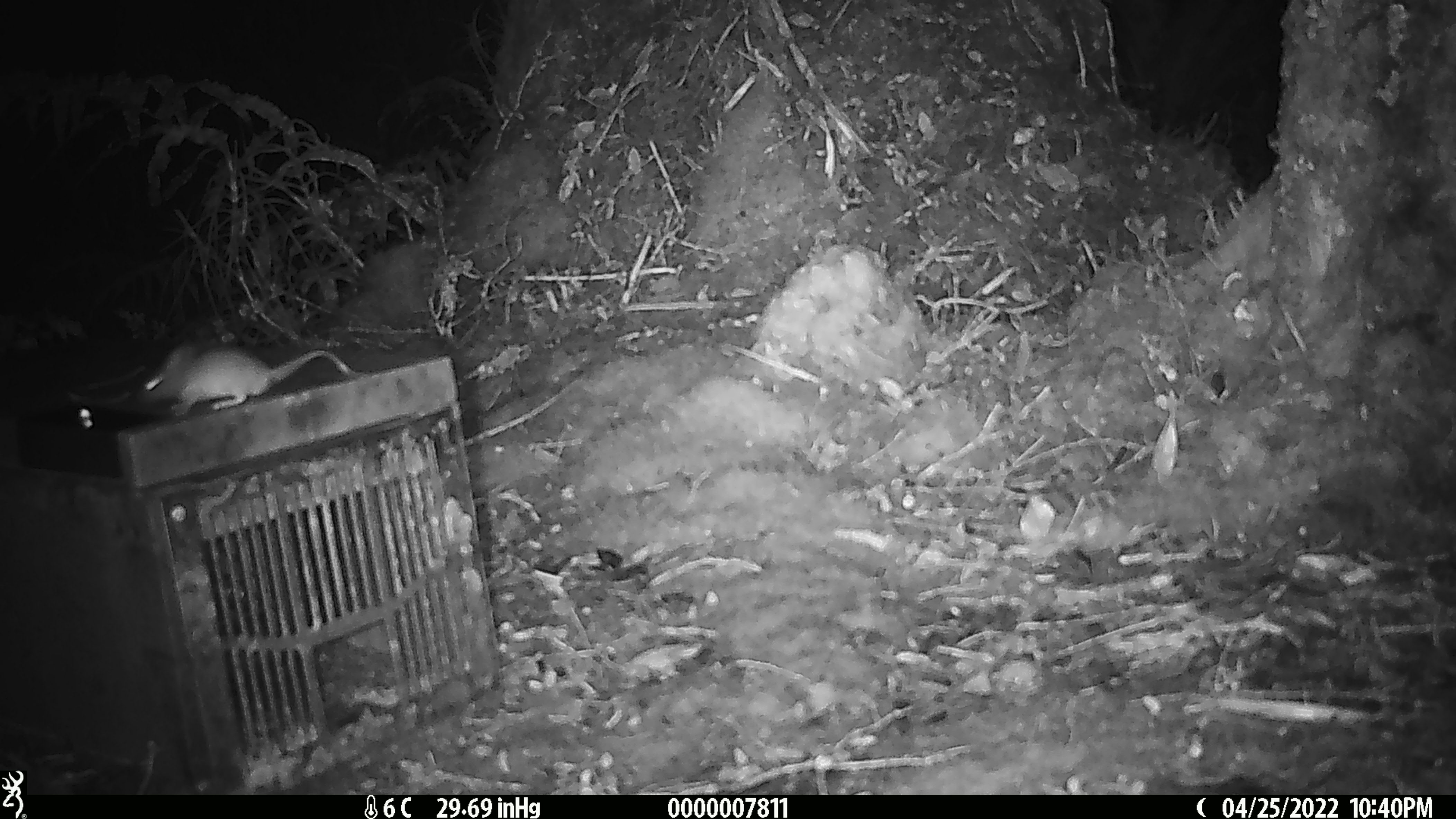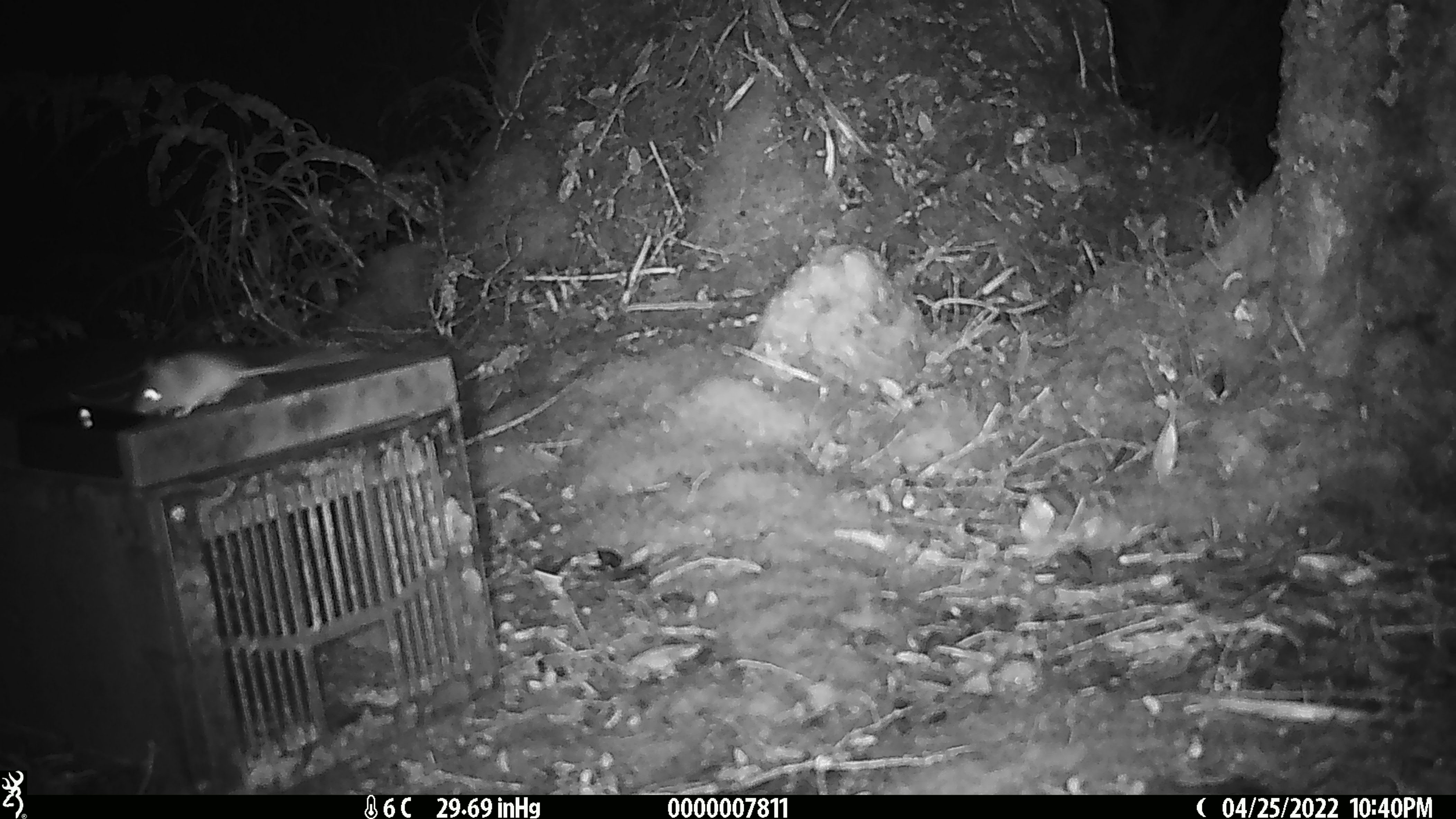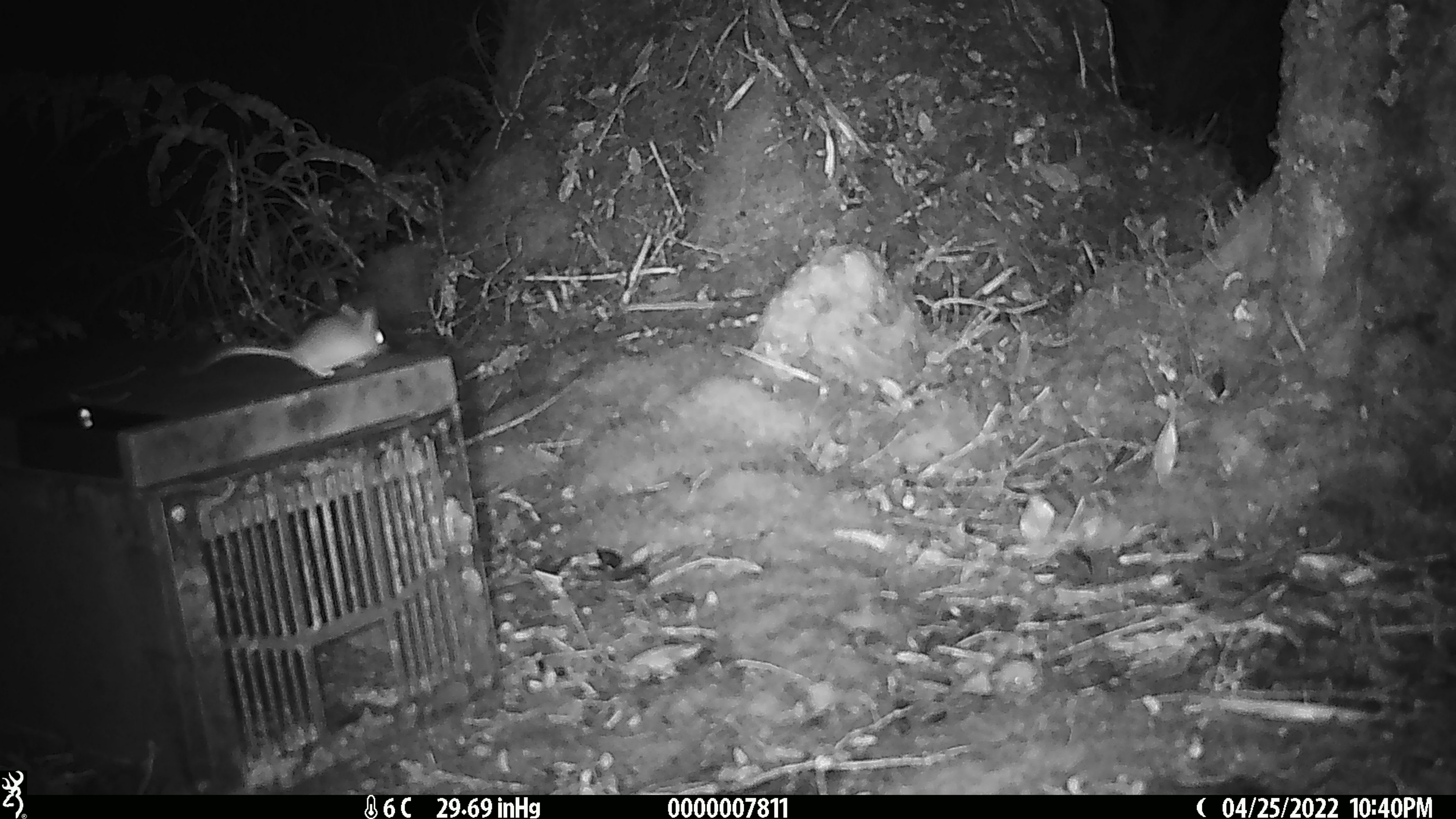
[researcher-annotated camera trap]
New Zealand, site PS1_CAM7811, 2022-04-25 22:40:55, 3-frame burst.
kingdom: Animalia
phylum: Chordata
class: Mammalia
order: Rodentia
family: Muridae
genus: Mus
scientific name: Mus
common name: mouse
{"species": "mouse (Mus)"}